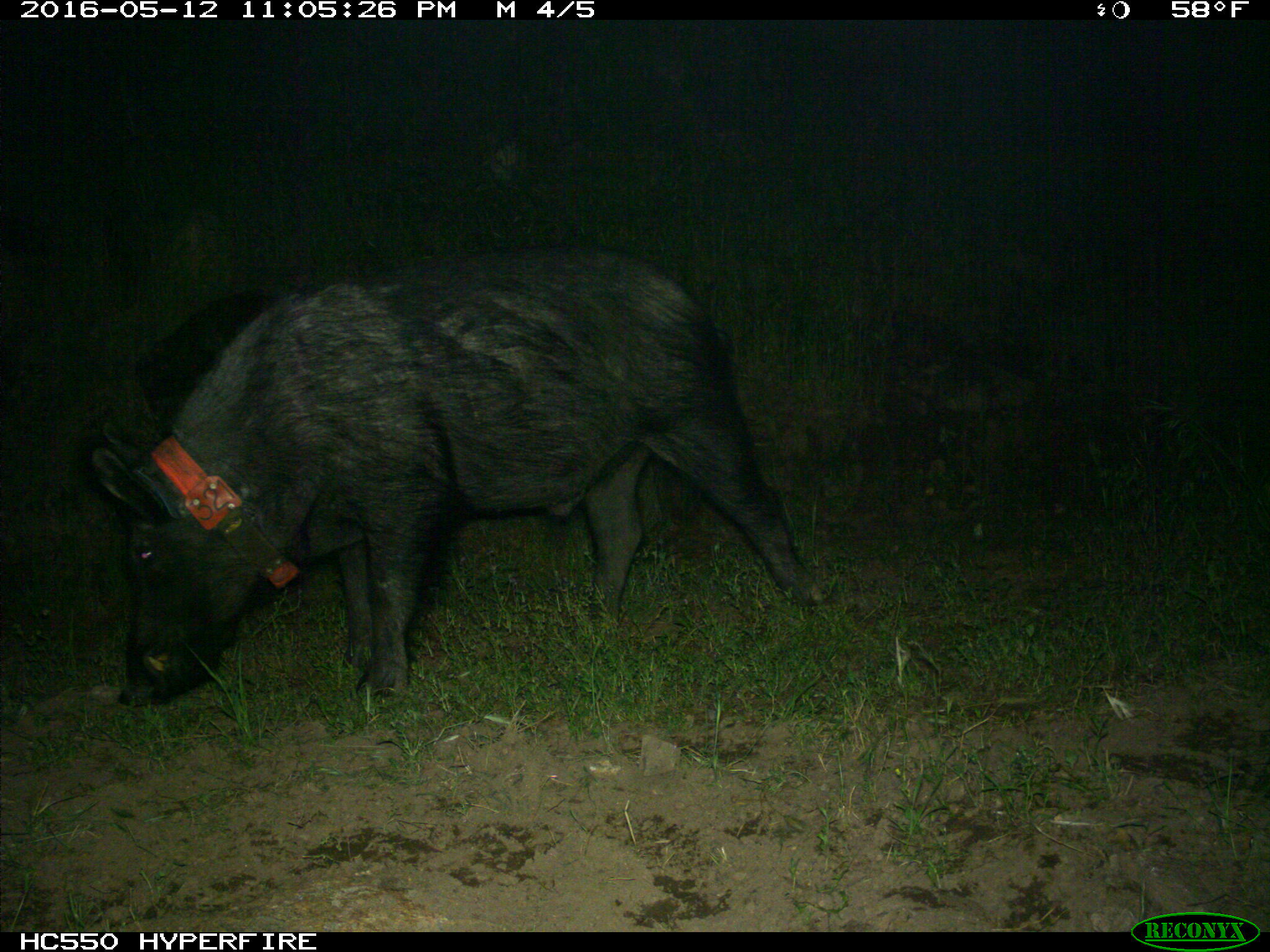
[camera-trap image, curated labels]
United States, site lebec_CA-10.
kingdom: Animalia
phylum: Chordata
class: Mammalia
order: Artiodactyla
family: Suidae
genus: Sus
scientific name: Sus scrofa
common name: wild boar